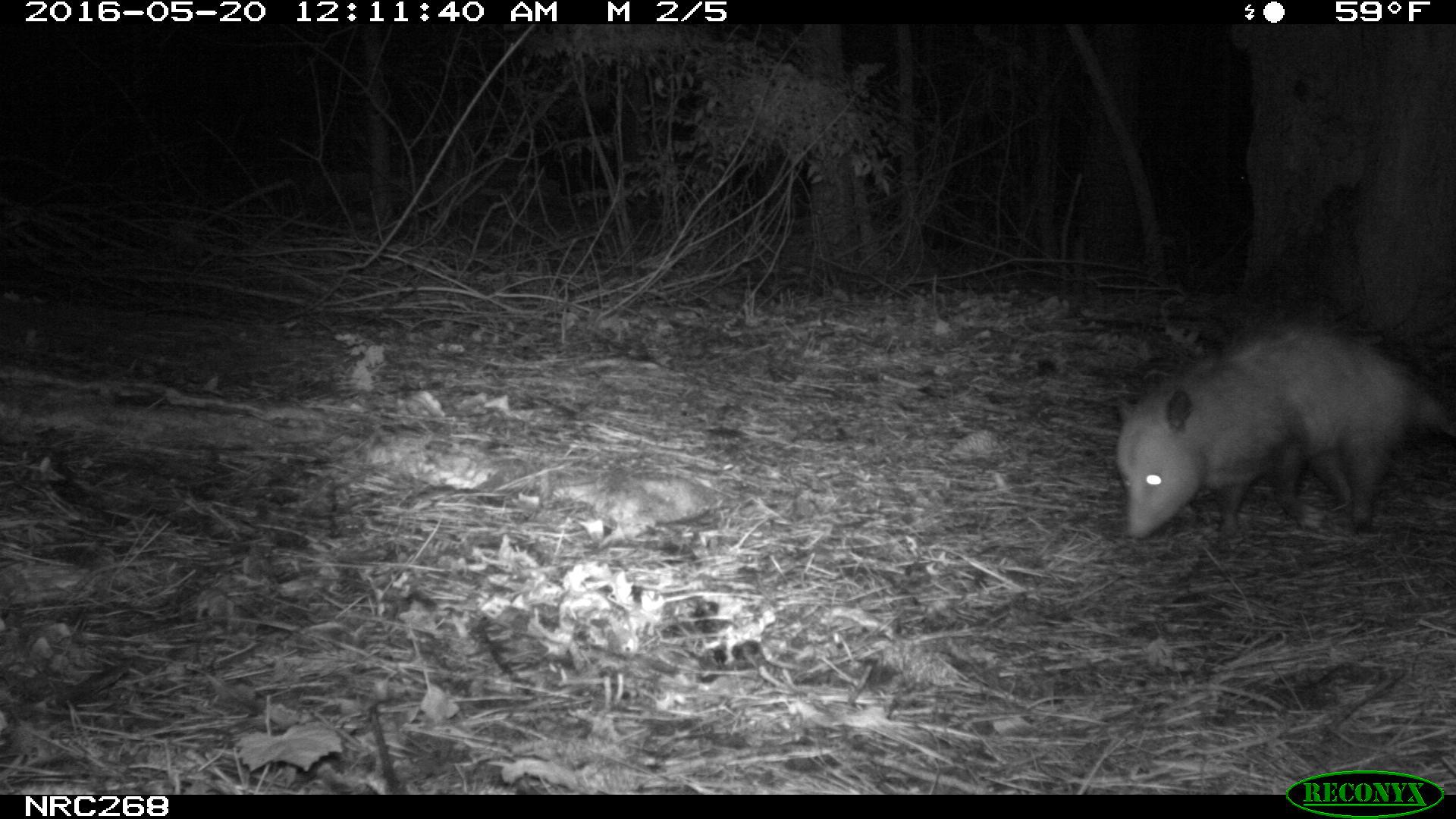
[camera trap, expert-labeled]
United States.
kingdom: Animalia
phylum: Chordata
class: Mammalia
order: Didelphimorphia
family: Didelphidae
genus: Didelphis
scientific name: Didelphis virginiana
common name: virginia opossum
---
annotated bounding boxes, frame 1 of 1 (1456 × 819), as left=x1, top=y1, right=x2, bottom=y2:
Virginia Opossum: left=1103, top=315, right=1456, bottom=550